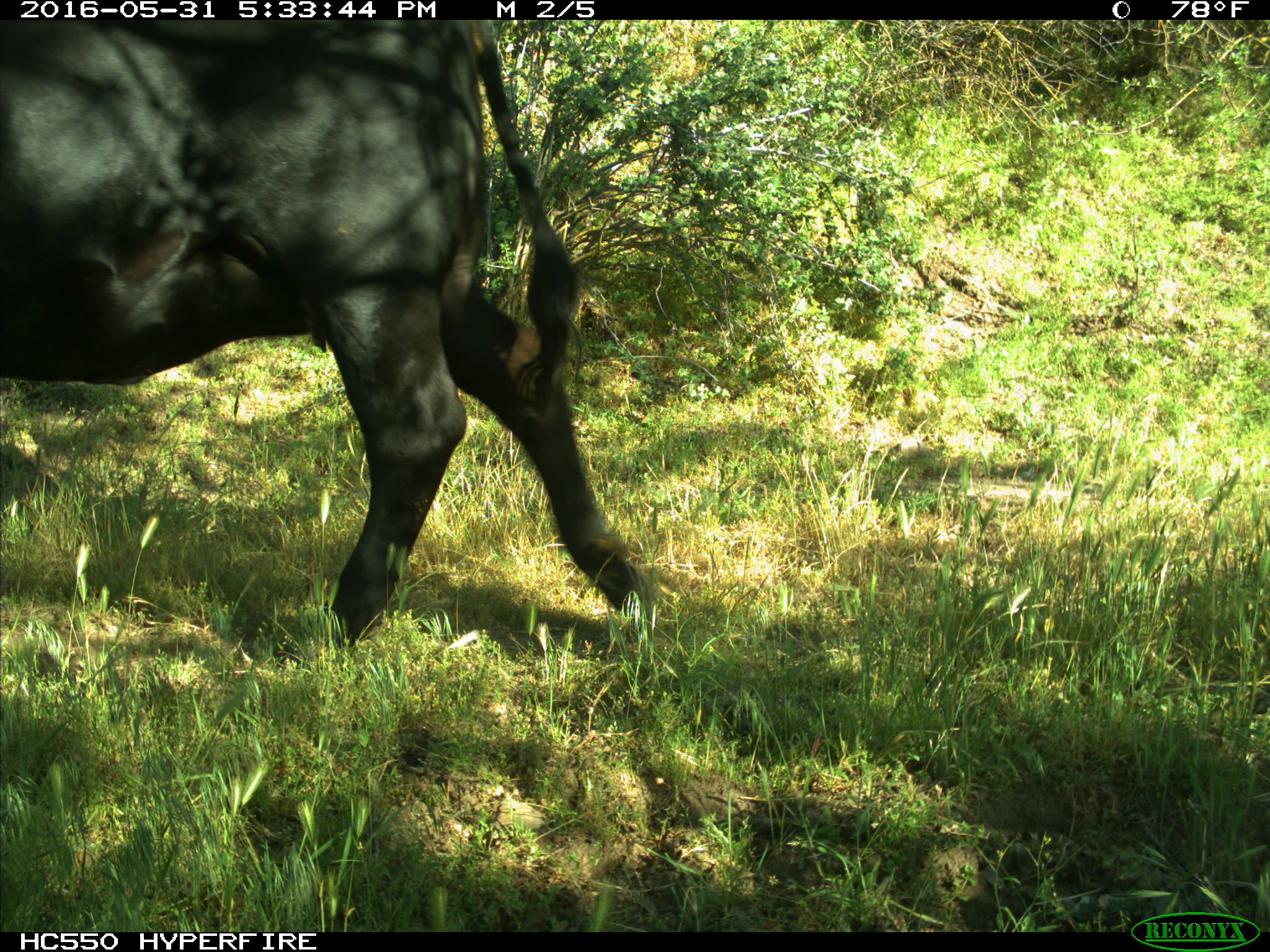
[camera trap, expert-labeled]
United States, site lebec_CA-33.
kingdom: Animalia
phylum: Chordata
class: Mammalia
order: Artiodactyla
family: Bovidae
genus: Bos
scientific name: Bos taurus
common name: domestic cow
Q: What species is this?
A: Bos taurus (domestic cow).